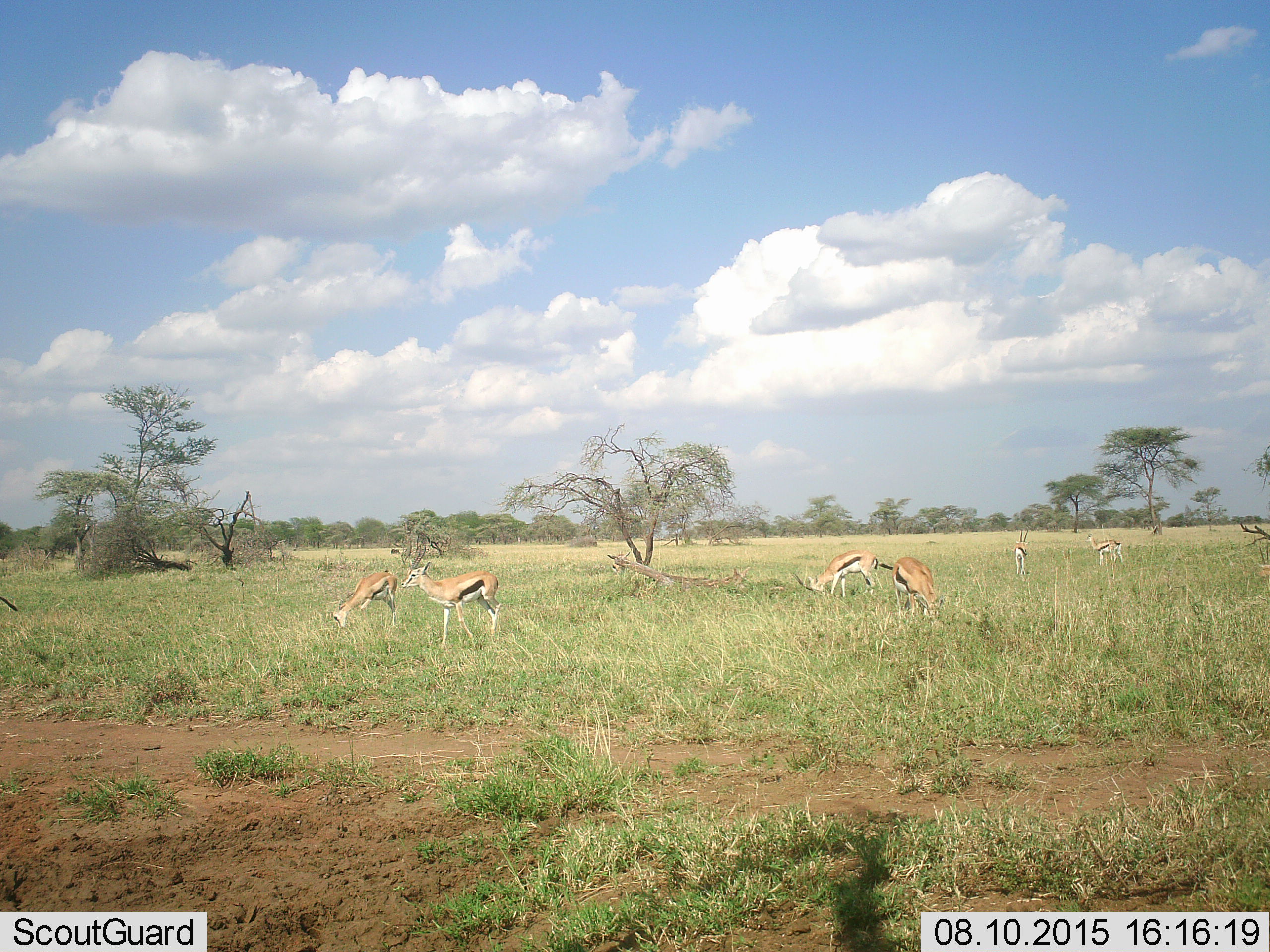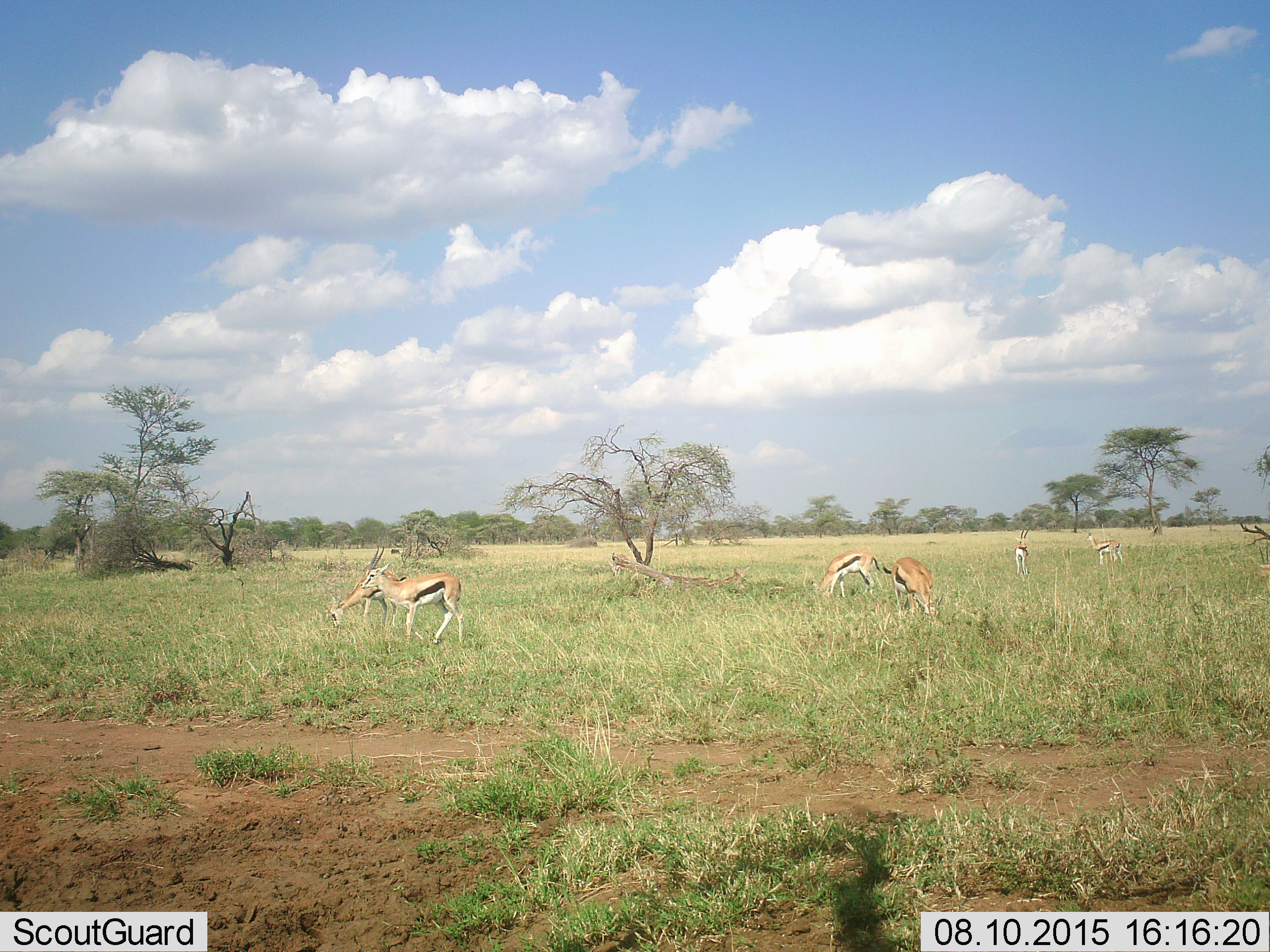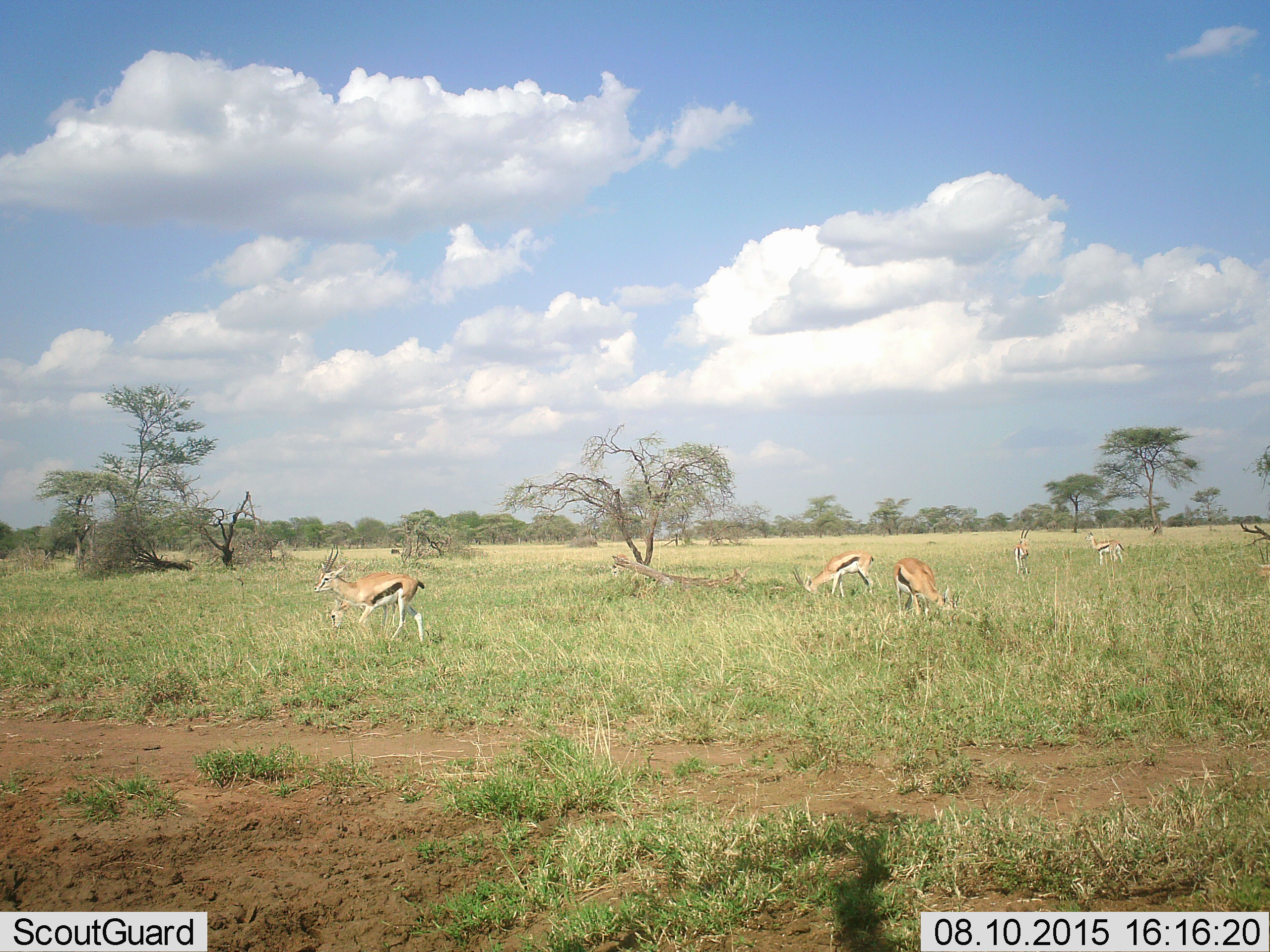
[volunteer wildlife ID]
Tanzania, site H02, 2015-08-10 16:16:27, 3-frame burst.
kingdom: Animalia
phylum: Chordata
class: Mammalia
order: Artiodactyla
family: Bovidae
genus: Eudorcas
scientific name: Eudorcas thomsonii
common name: thomson's gazelle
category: gazellethomsons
Gazellethomsons (thomson's gazelle) (Eudorcas thomsonii), count 6. Behavior (volunteer vote fractions): standing 70%, resting 0%, moving 60%, interacting 0%. Young present (vote fraction): 0%. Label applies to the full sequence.